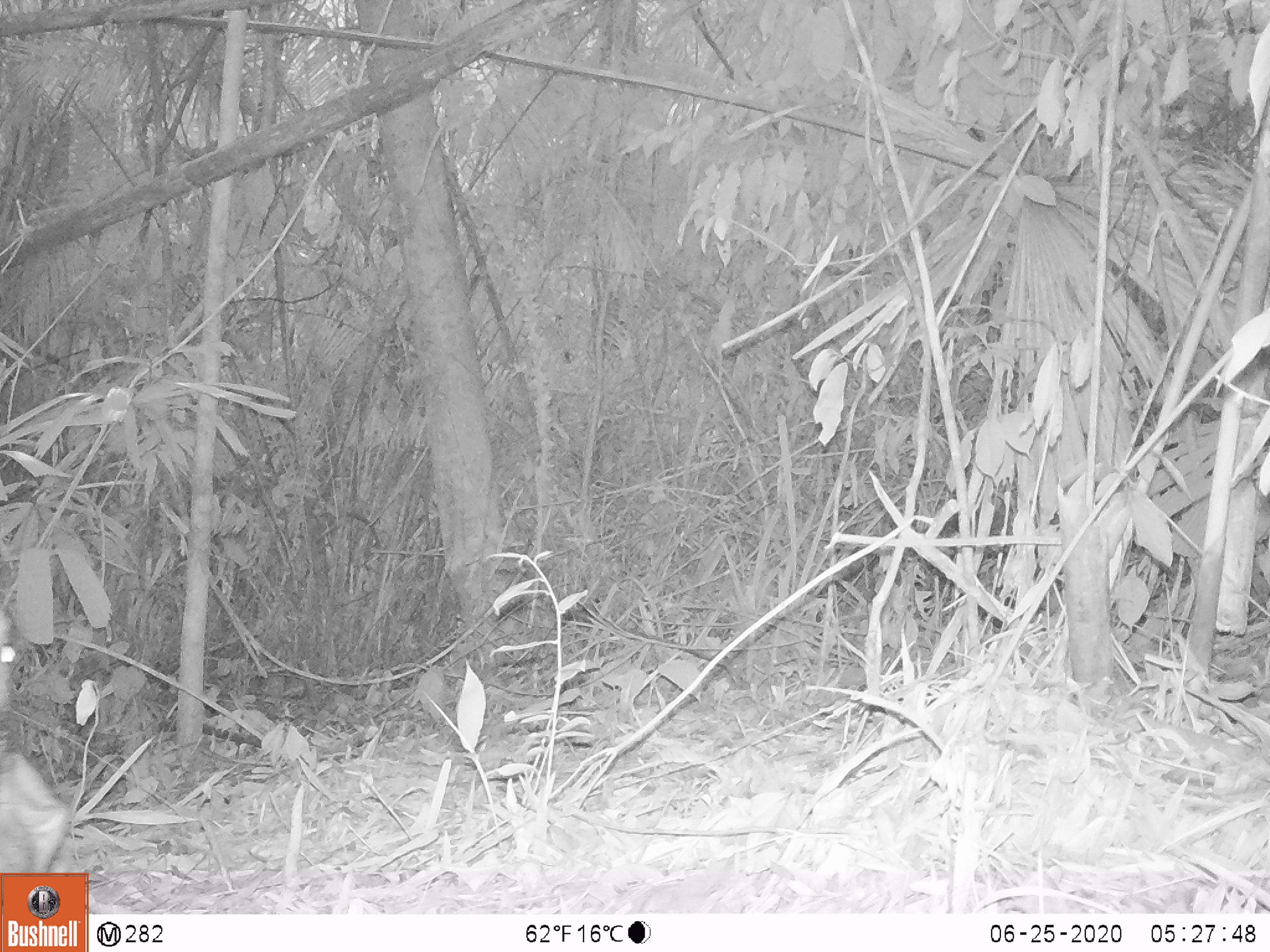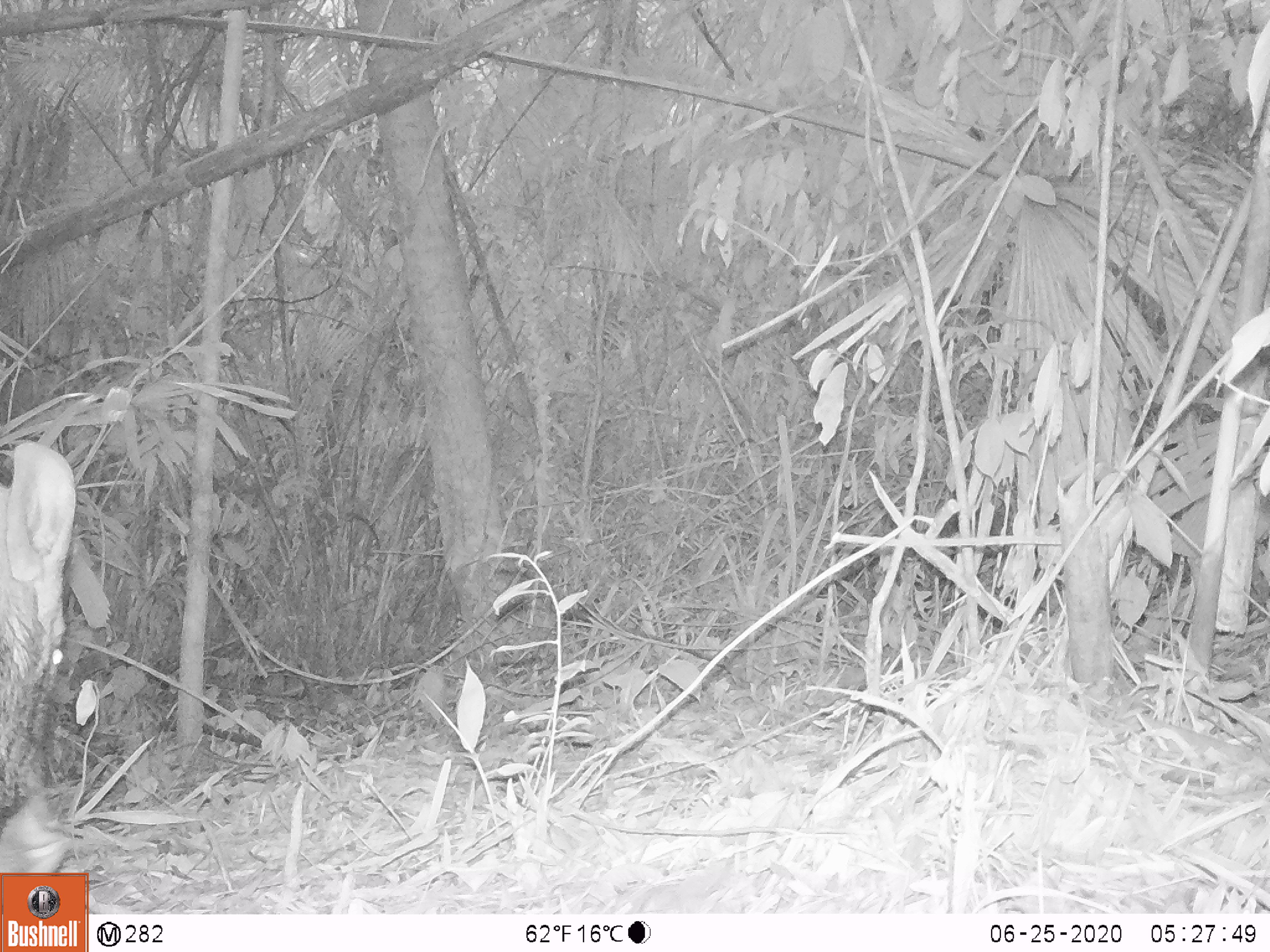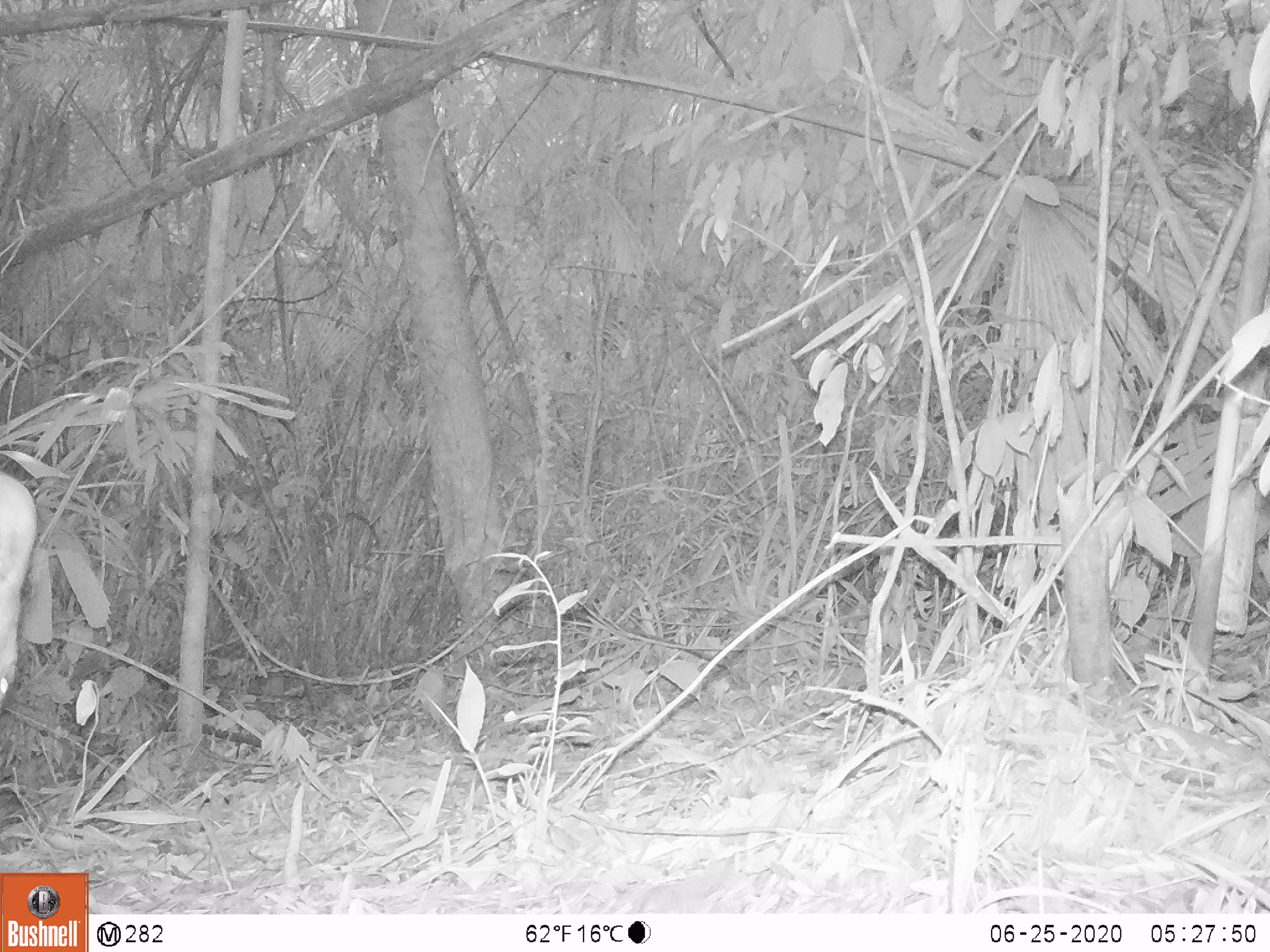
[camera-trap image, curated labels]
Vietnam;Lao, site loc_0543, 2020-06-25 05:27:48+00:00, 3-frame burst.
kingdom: Animalia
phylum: Chordata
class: Mammalia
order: Artiodactyla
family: Suidae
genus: Sus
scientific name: Sus scrofa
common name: eurasian wild pig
Eurasian wild pig (Sus scrofa). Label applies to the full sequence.